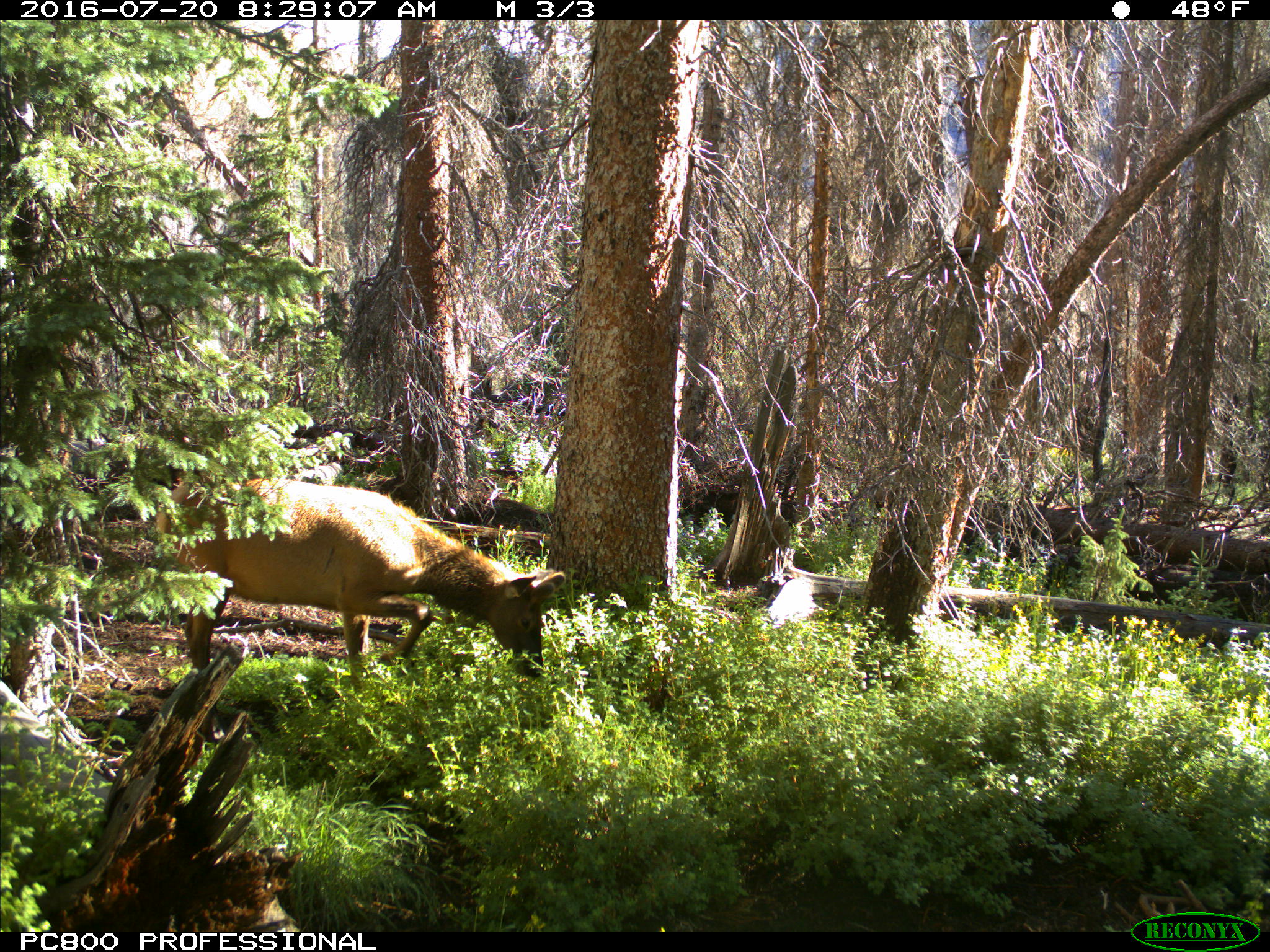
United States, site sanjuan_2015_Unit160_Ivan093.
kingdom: Animalia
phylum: Chordata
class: Mammalia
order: Artiodactyla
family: Cervidae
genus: Cervus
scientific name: Cervus elaphus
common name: red deer